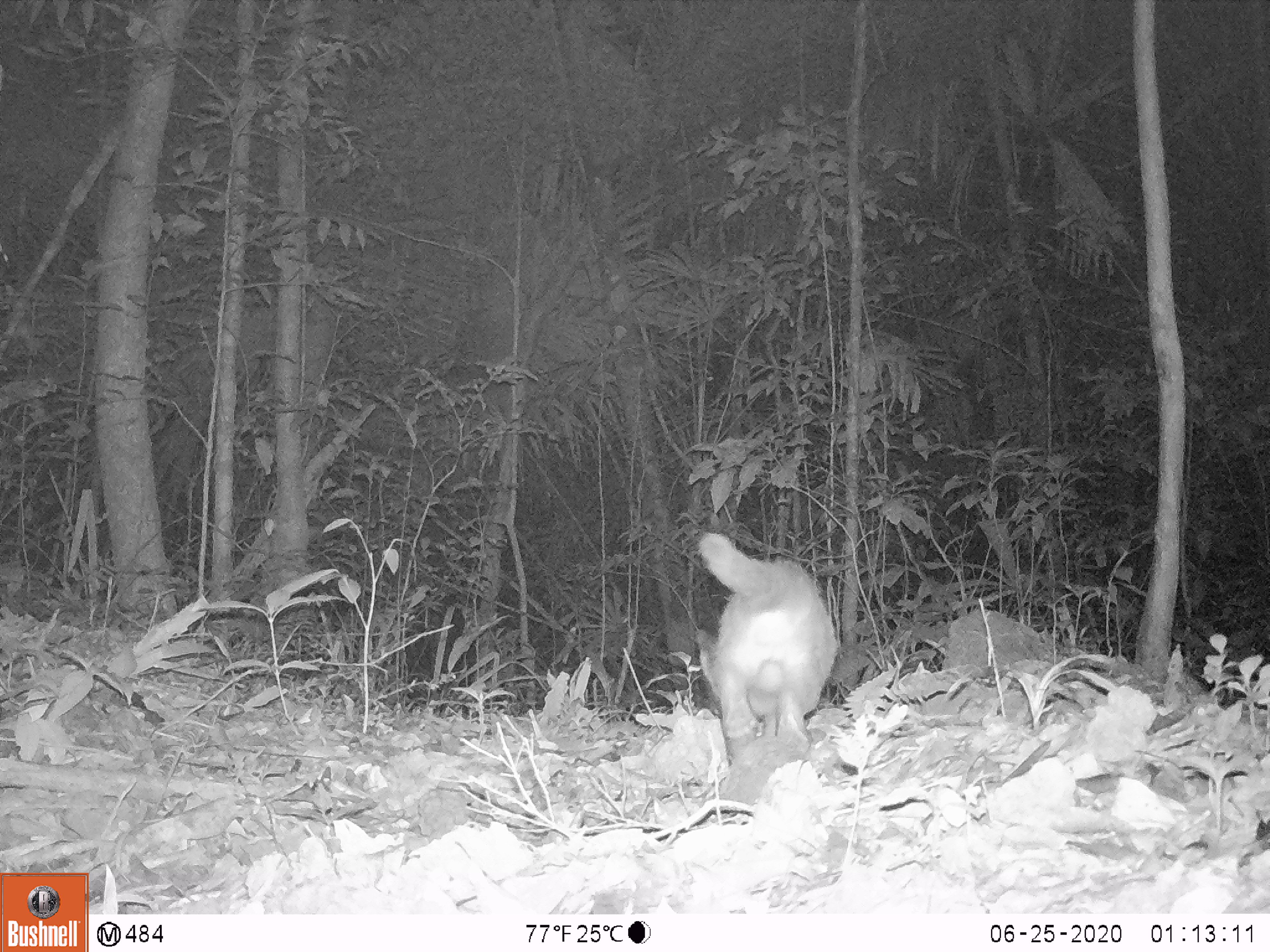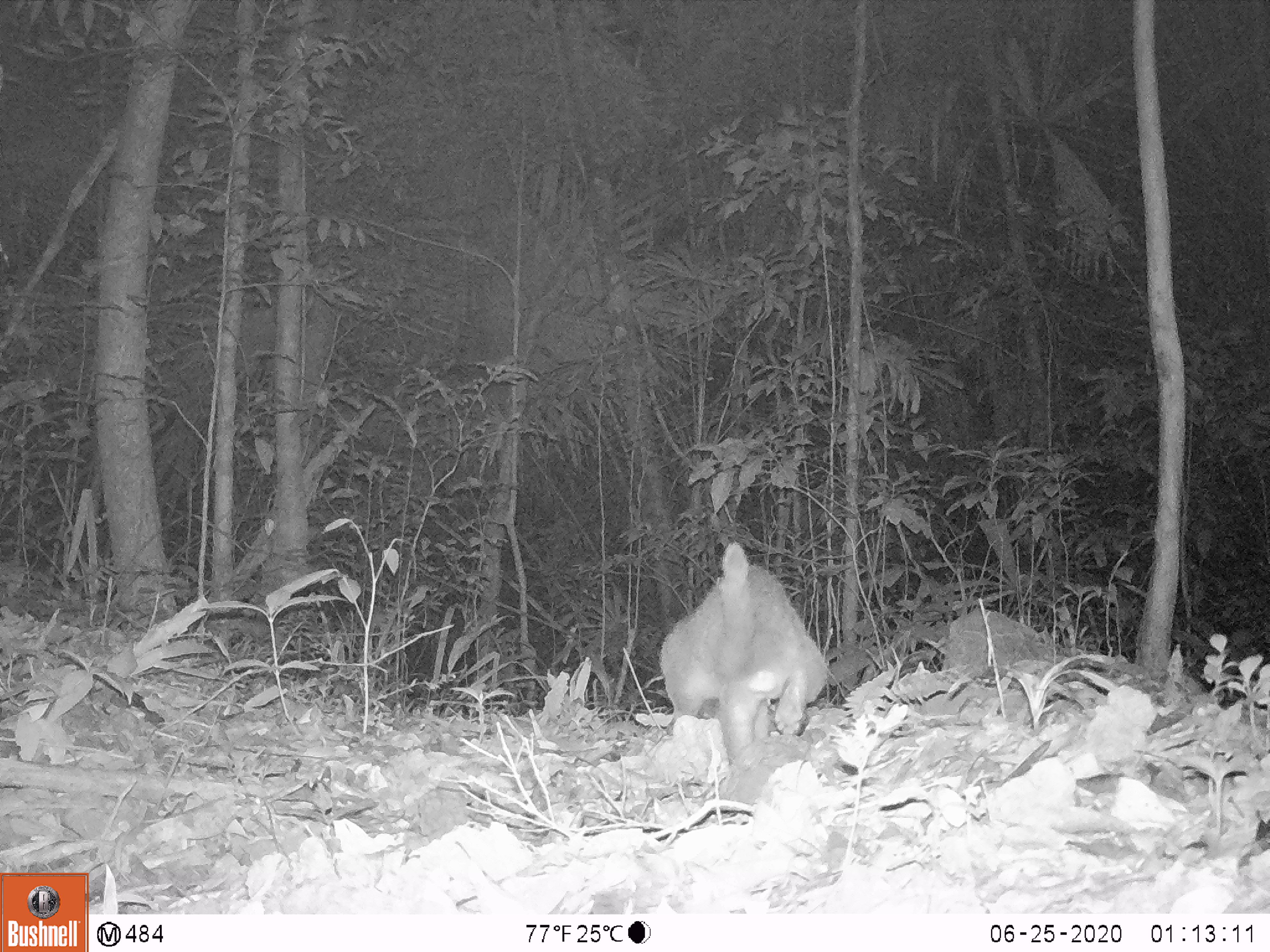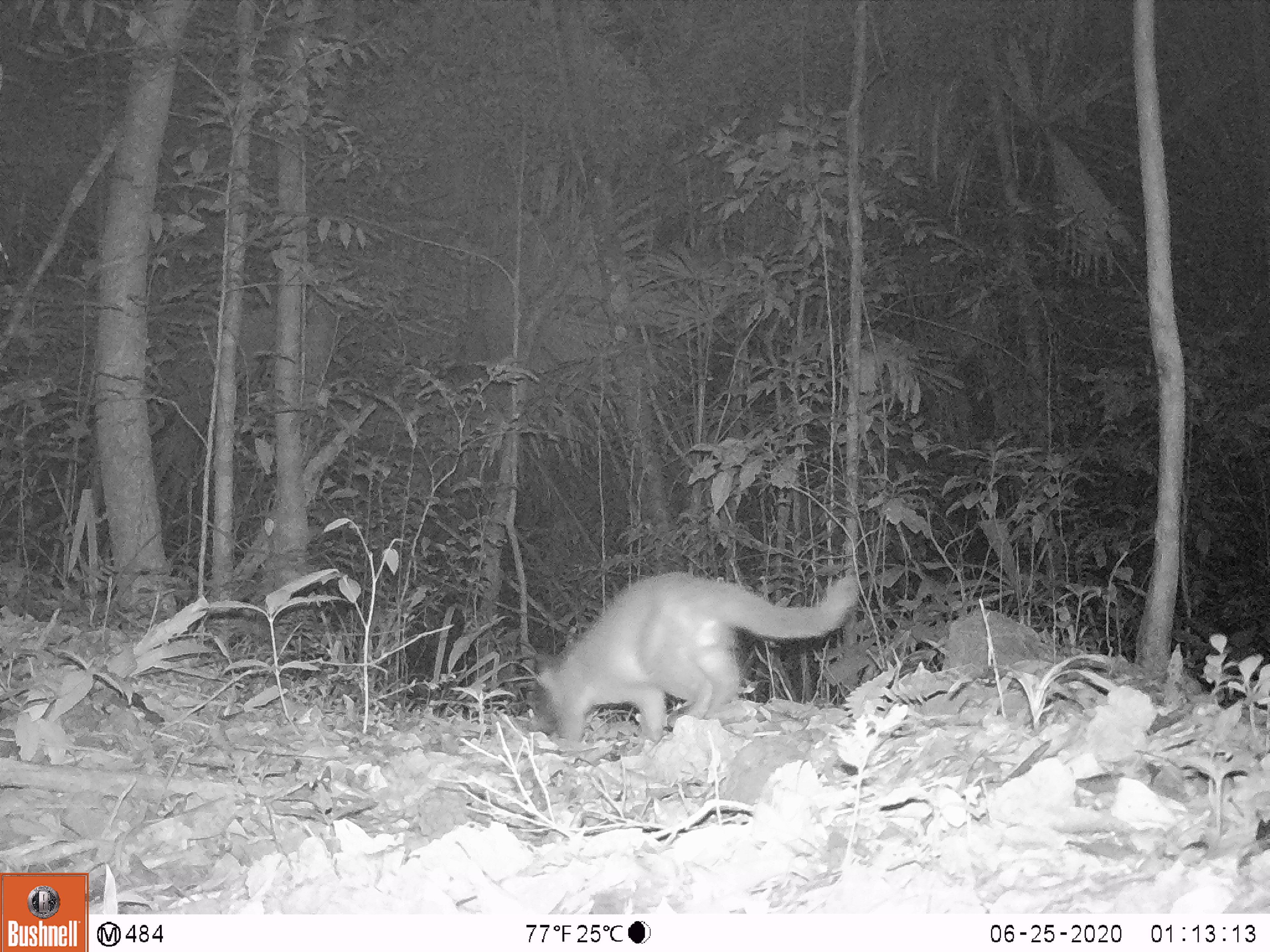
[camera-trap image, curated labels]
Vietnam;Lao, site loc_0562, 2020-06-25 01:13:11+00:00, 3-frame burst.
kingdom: Animalia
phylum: Chordata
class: Mammalia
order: Carnivora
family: Viverridae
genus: Paguma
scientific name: Paguma larvata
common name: masked palm civet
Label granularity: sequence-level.